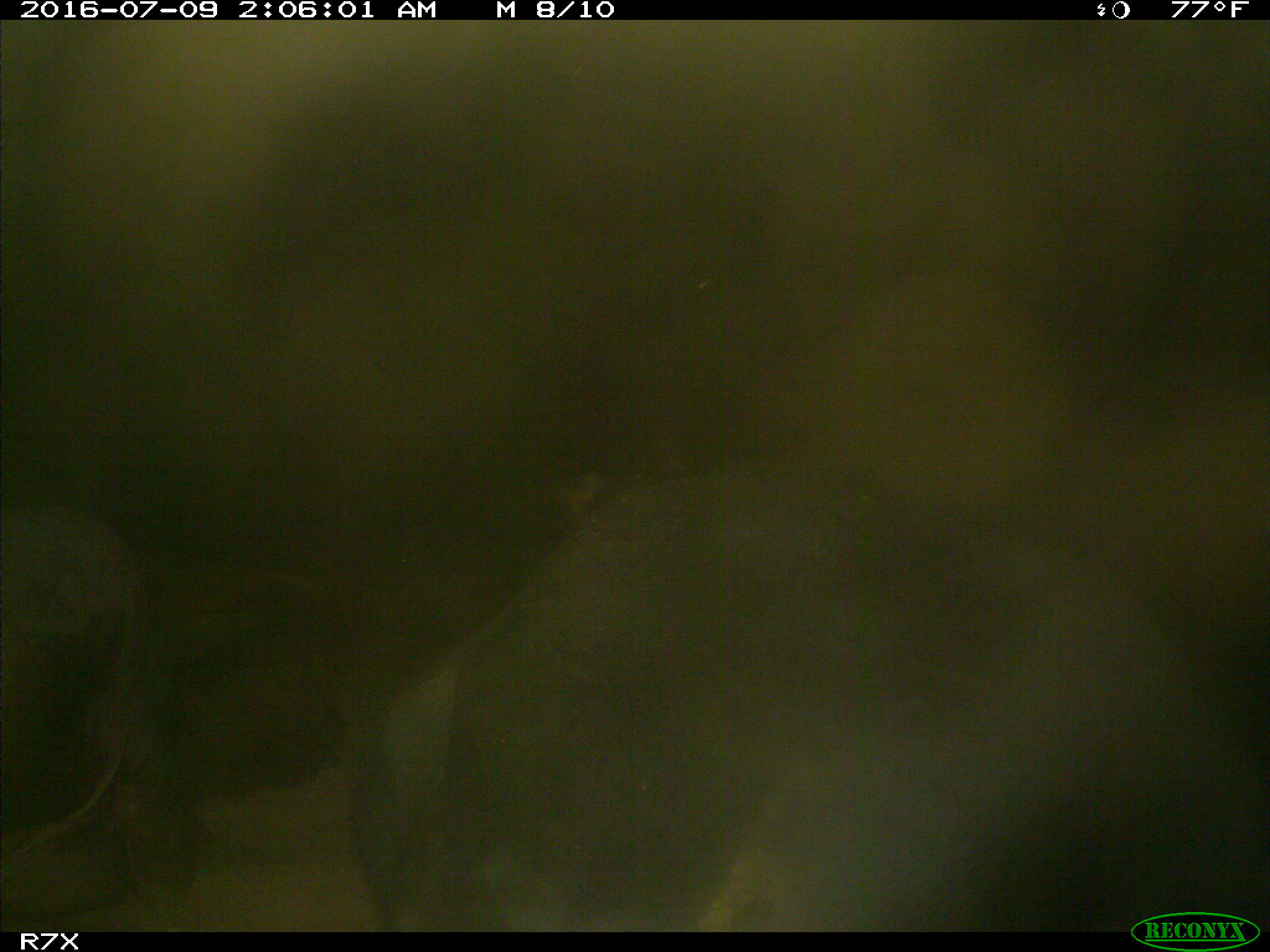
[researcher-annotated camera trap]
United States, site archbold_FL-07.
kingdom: Animalia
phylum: Chordata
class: Mammalia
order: Artiodactyla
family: Bovidae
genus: Bos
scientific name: Bos taurus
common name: domestic cow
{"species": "Bos taurus (domestic cow)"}